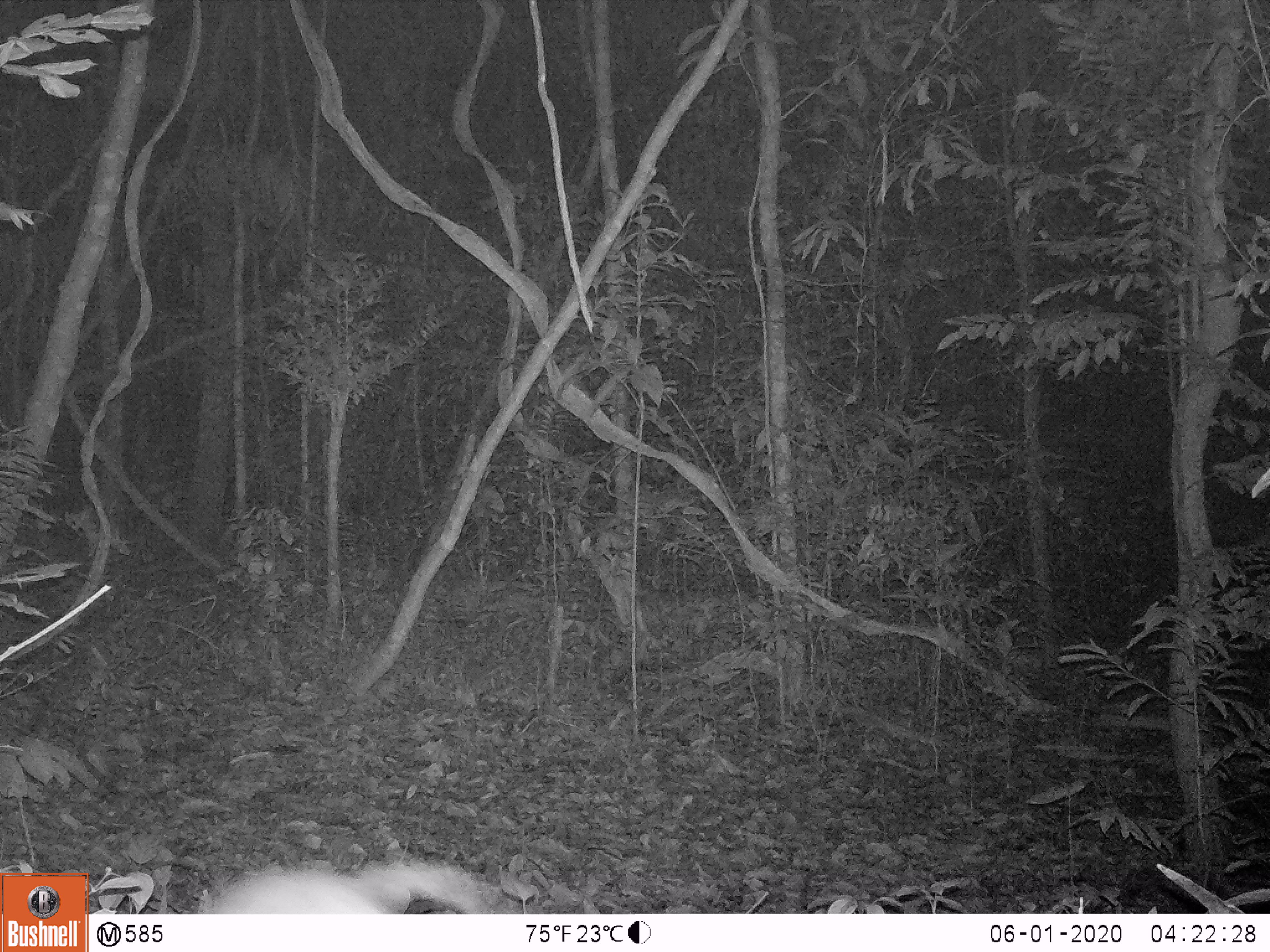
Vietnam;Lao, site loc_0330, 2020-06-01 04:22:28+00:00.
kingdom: Animalia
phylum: Chordata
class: Mammalia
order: Rodentia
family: Hystricidae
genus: Atherurus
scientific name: Atherurus macrourus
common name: asiatic brush-tailed porcupine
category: asiatic brush tailed porcupine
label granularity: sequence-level